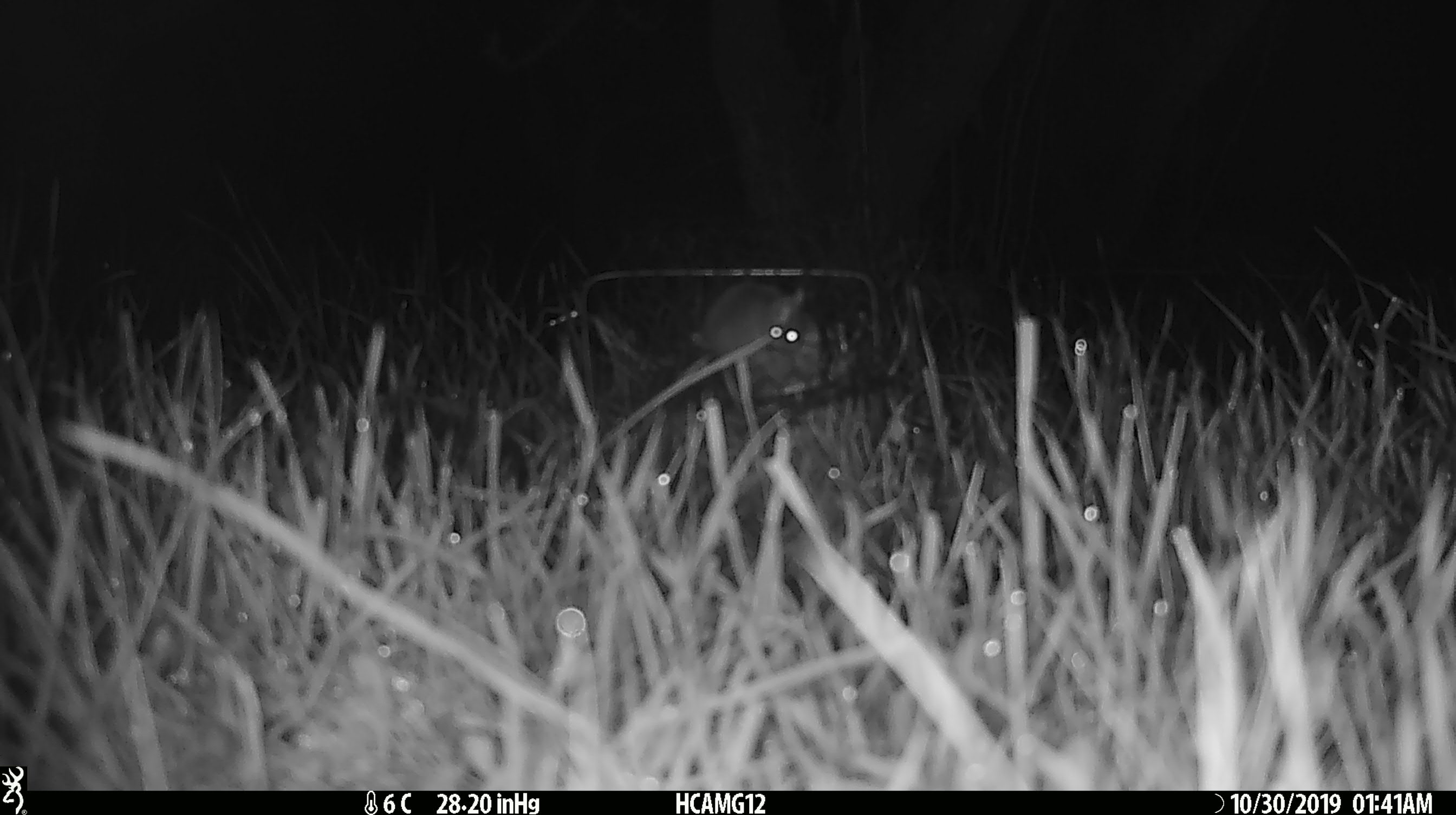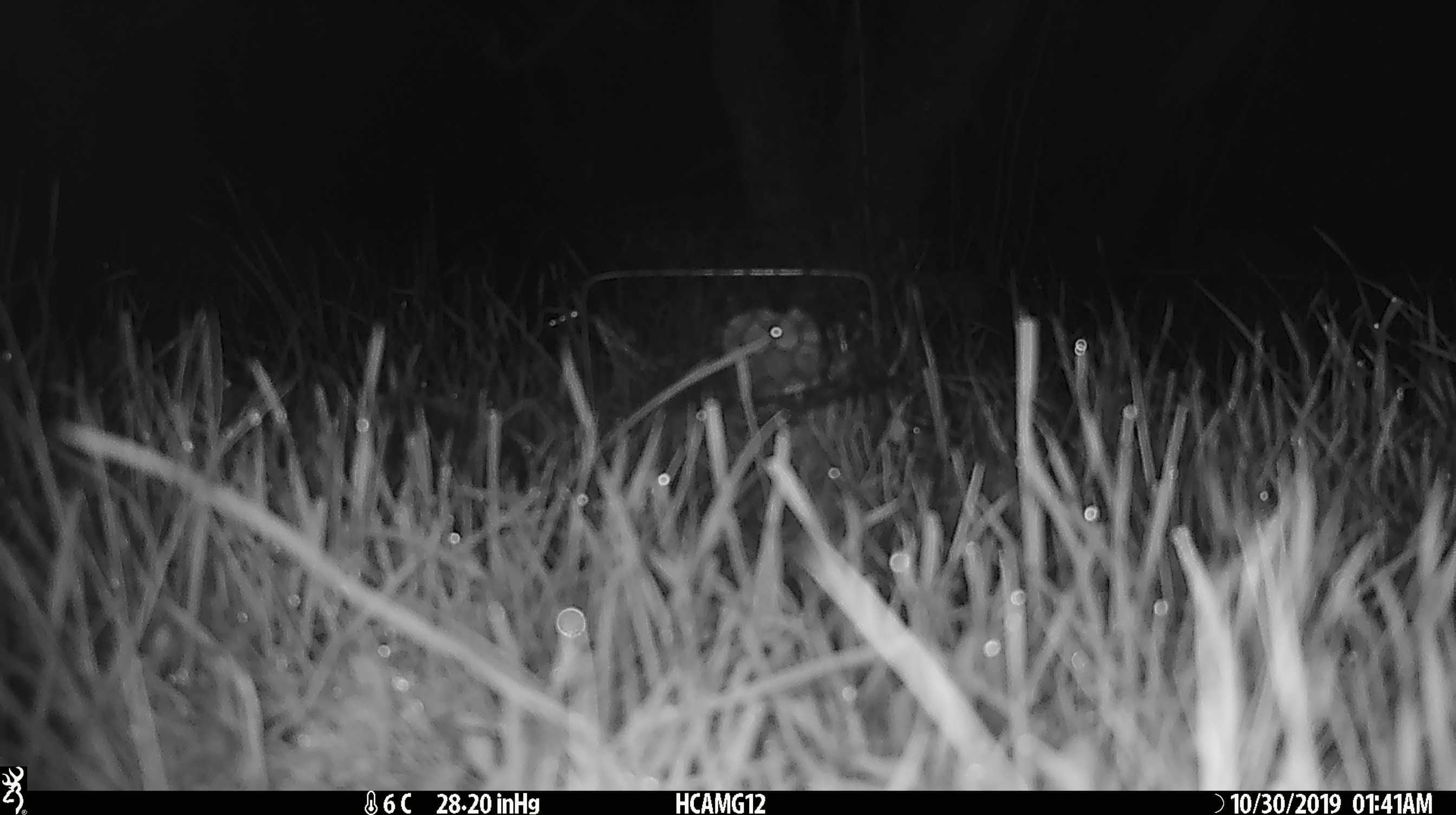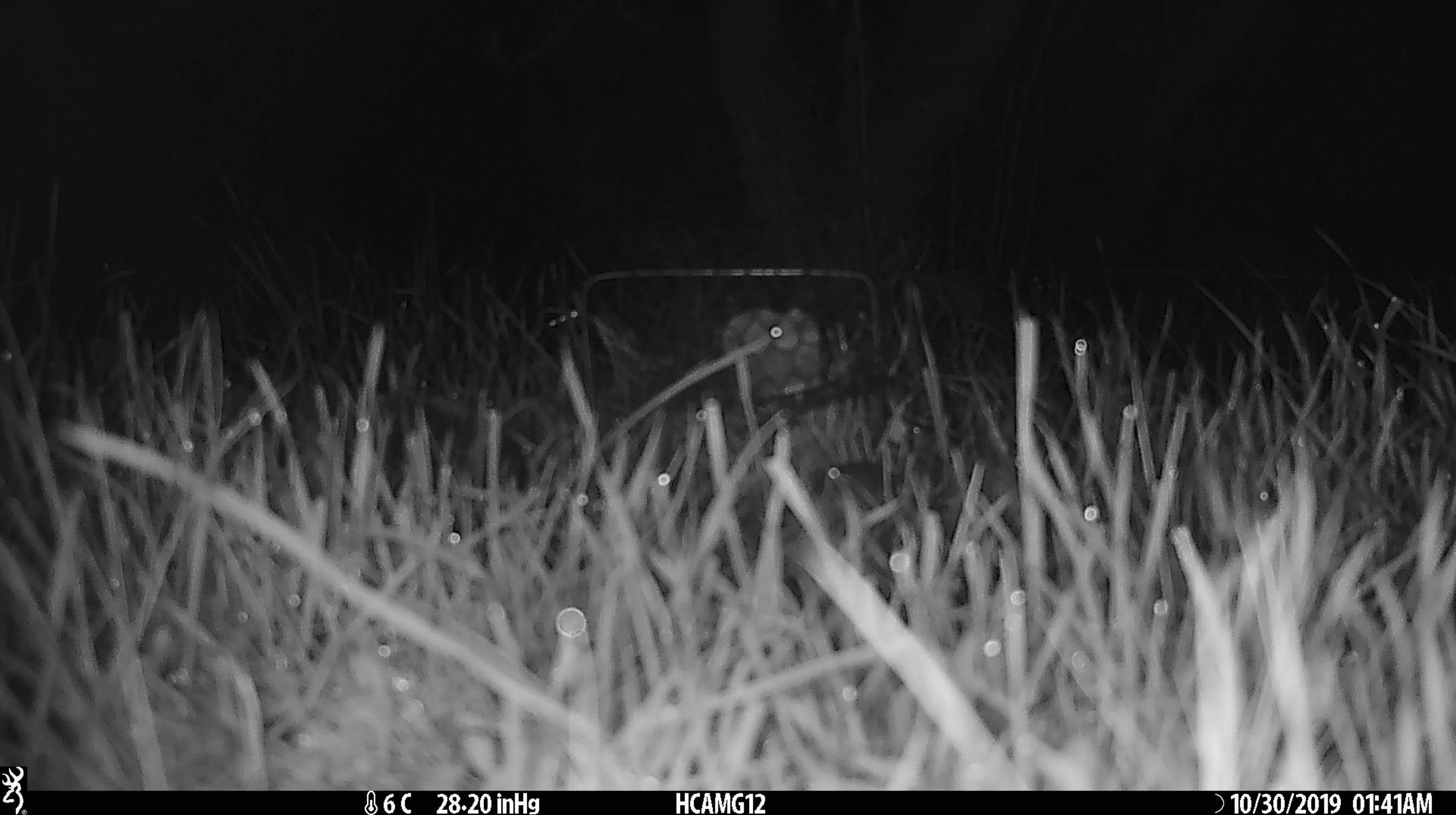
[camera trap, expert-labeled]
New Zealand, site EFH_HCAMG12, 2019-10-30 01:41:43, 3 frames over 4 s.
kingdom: Animalia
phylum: Chordata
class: Mammalia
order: Rodentia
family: Muridae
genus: Mus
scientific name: Mus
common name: mouse